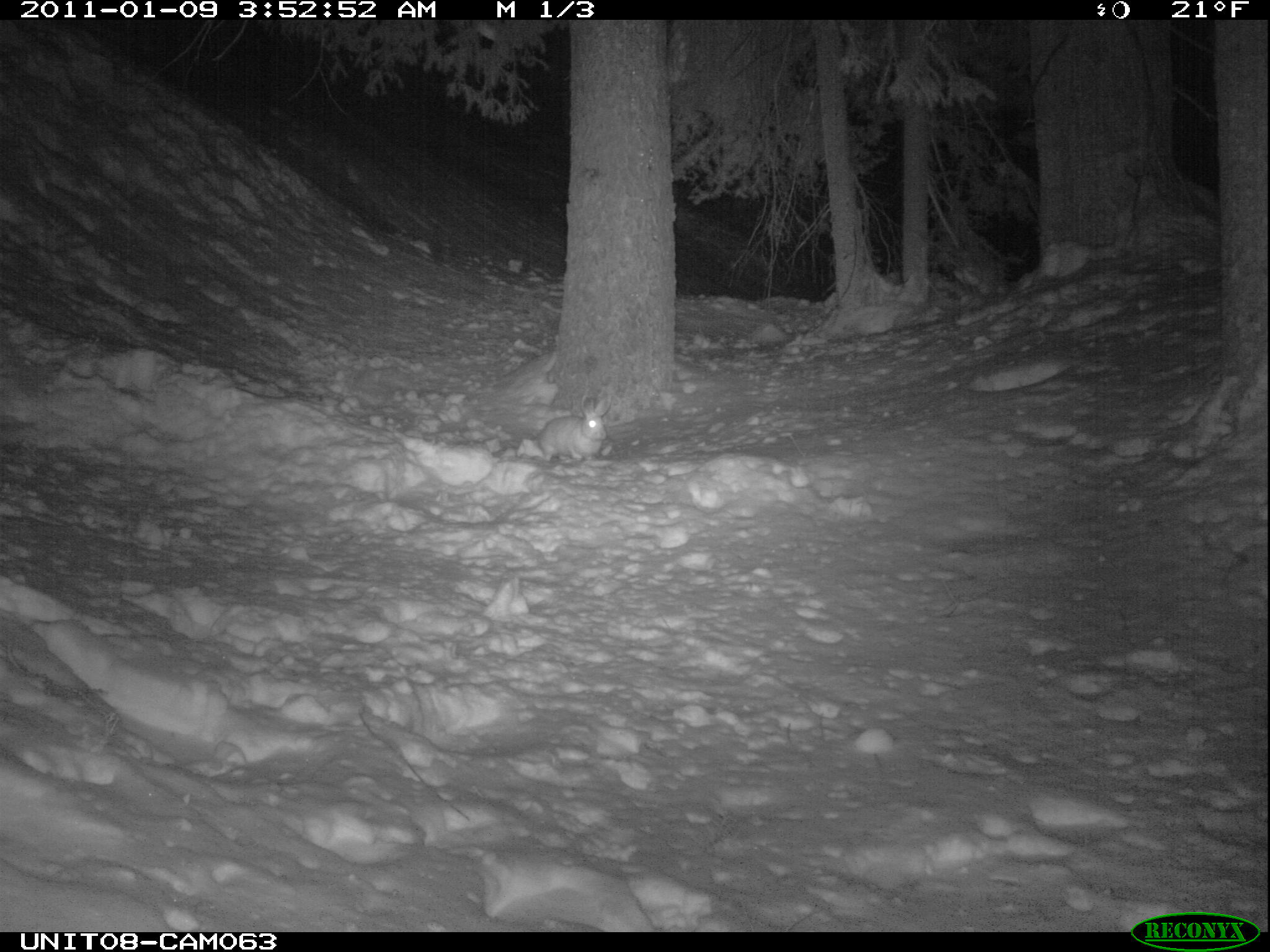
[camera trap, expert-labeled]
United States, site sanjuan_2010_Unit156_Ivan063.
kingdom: Animalia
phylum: Chordata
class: Mammalia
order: Lagomorpha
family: Leporidae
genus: Lepus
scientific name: Lepus americanus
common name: snowshoe hare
Lepus americanus (snowshoe hare).